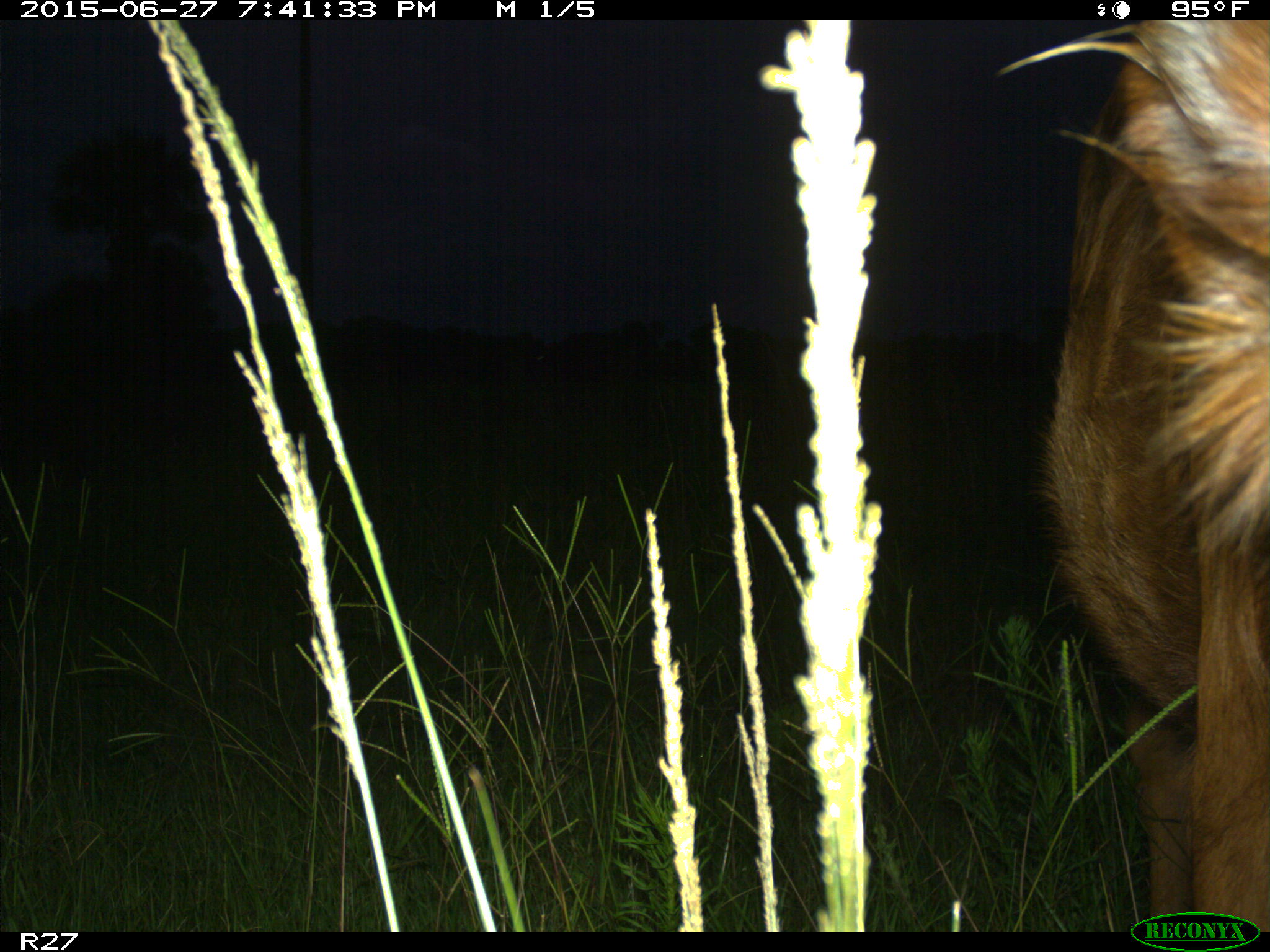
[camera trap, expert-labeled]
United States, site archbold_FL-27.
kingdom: Animalia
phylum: Chordata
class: Mammalia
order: Artiodactyla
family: Bovidae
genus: Bos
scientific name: Bos taurus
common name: domestic cow